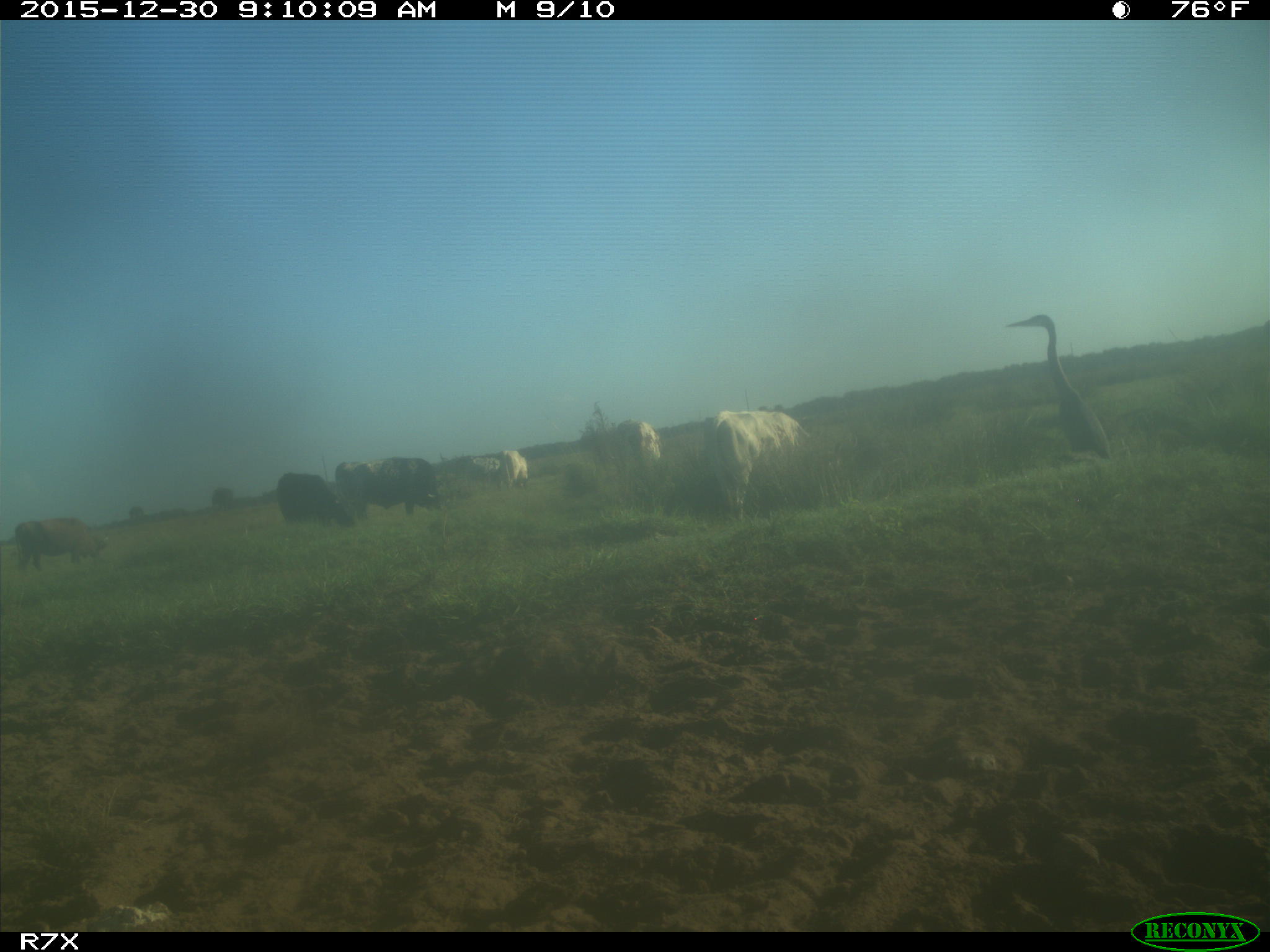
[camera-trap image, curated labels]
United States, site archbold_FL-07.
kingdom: Animalia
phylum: Chordata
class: Mammalia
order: Artiodactyla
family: Bovidae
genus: Bos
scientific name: Bos taurus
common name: domestic cow